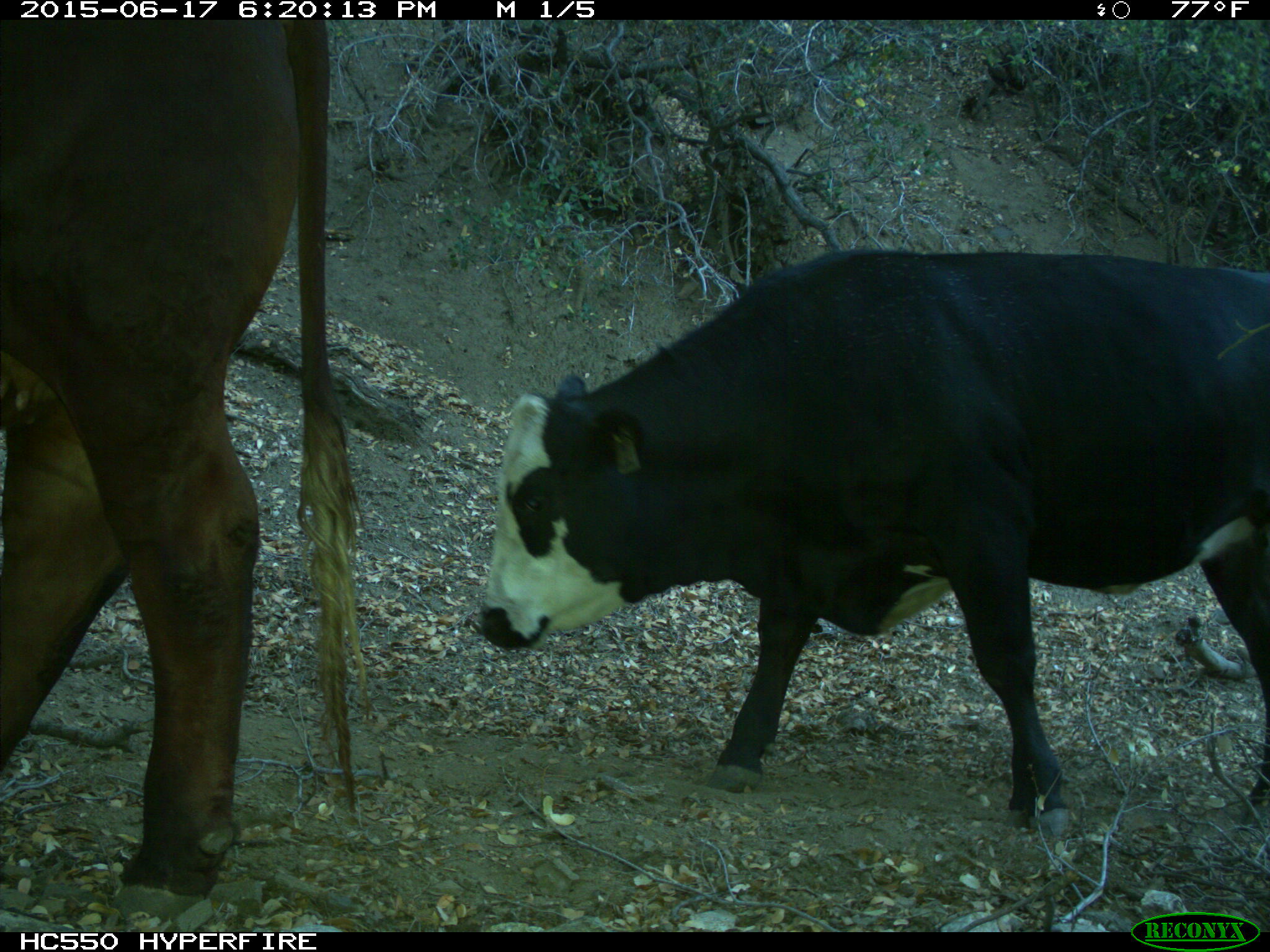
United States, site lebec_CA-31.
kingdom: Animalia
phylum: Chordata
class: Mammalia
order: Artiodactyla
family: Bovidae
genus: Bos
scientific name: Bos taurus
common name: domestic cow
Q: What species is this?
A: Bos taurus (domestic cow).